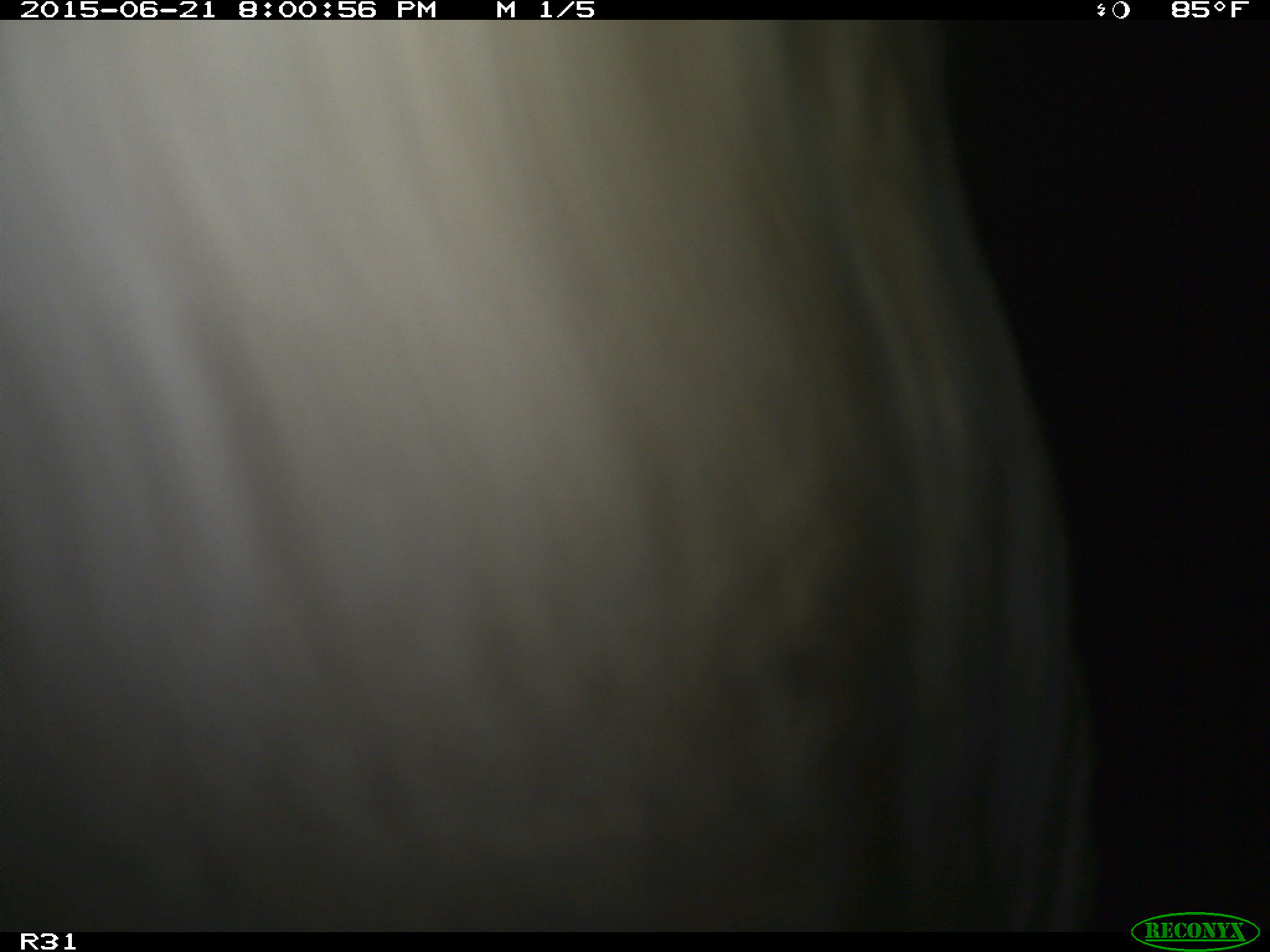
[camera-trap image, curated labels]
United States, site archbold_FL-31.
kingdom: Animalia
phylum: Chordata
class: Mammalia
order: Artiodactyla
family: Bovidae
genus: Bos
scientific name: Bos taurus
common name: domestic cow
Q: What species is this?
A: Bos taurus (domestic cow).